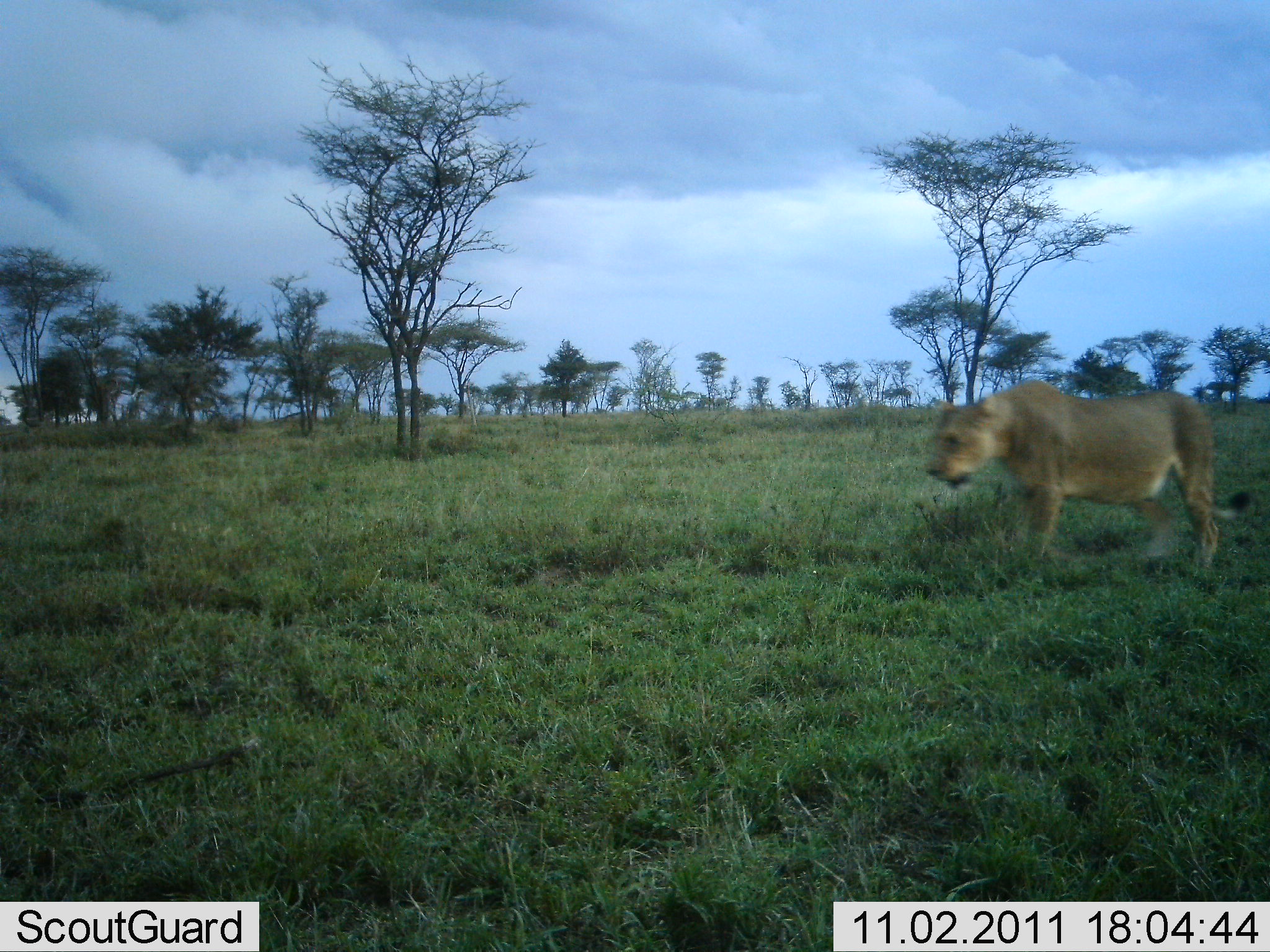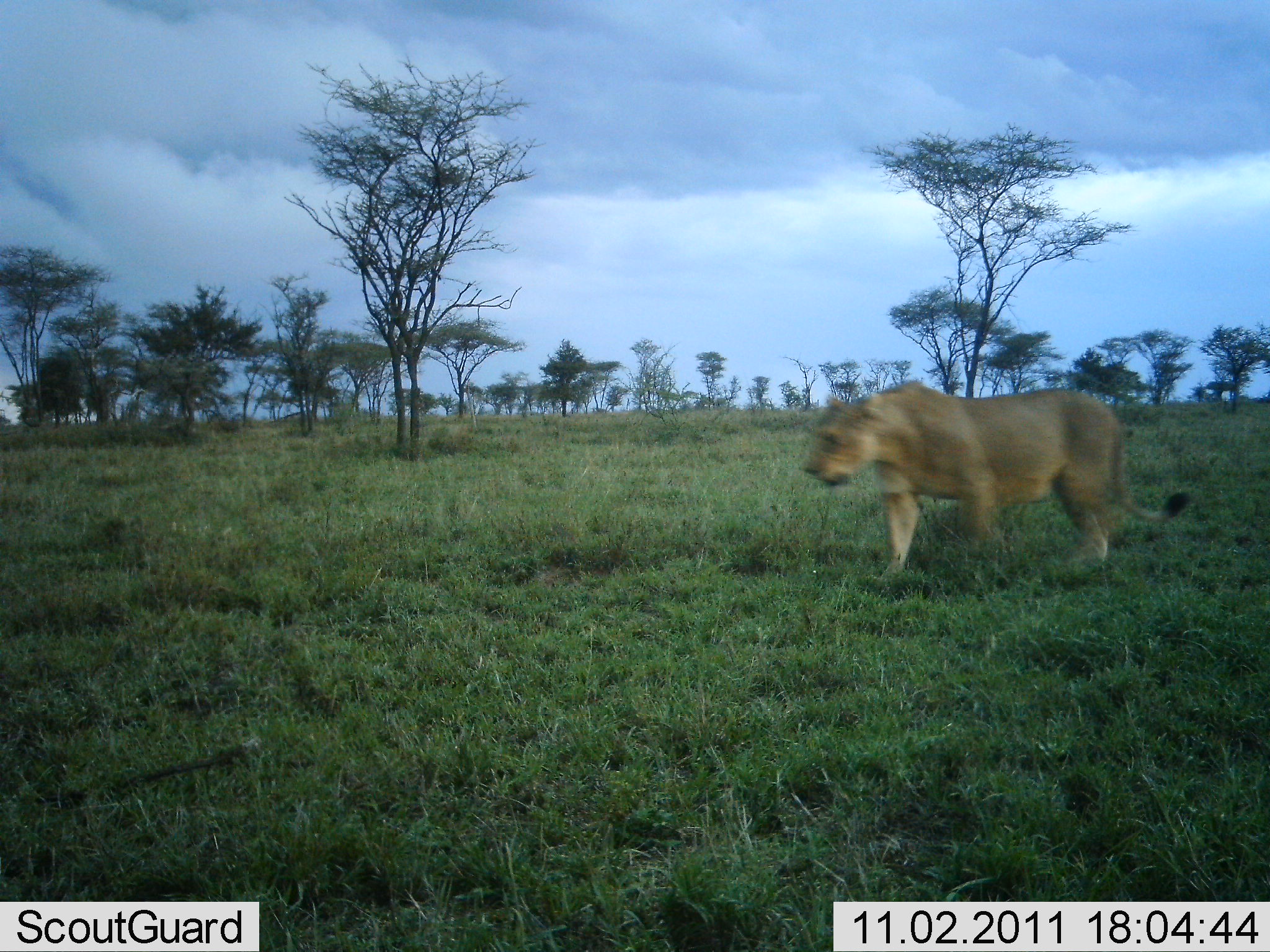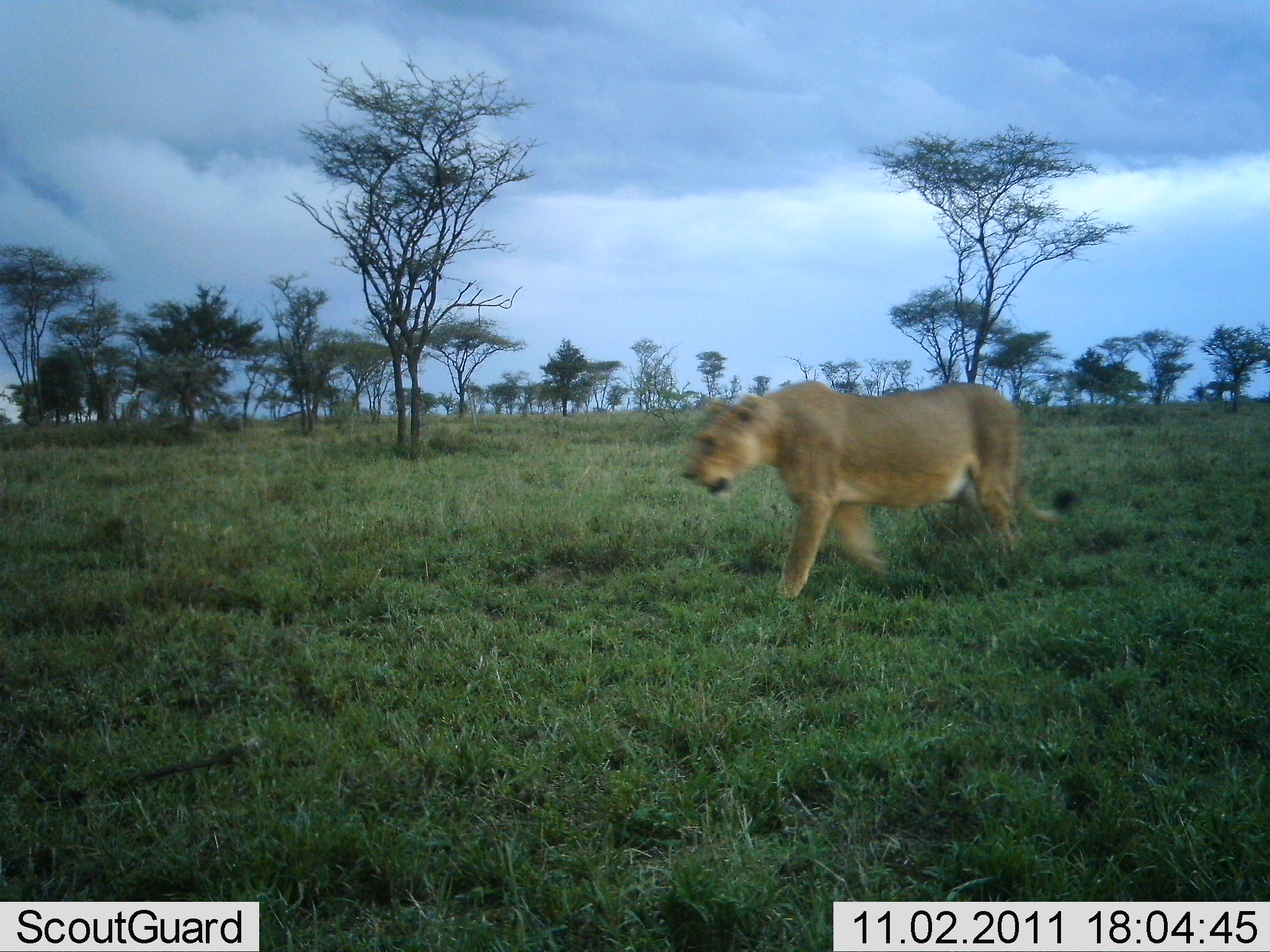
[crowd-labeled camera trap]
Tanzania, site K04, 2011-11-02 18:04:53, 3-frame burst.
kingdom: Animalia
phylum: Chordata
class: Mammalia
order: Carnivora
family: Felidae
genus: Panthera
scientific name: Panthera leo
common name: lion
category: lionfemale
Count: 1.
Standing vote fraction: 0%.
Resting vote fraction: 0%.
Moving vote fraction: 100%.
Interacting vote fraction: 0%.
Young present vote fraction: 0%.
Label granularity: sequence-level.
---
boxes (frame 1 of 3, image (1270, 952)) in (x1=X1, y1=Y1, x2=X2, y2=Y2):
animal: (x1=923, y1=378, x2=1253, y2=580)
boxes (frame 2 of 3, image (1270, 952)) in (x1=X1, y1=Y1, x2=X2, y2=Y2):
animal: (x1=802, y1=378, x2=1193, y2=595)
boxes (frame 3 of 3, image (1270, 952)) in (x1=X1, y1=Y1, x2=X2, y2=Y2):
animal: (x1=677, y1=379, x2=1080, y2=602)